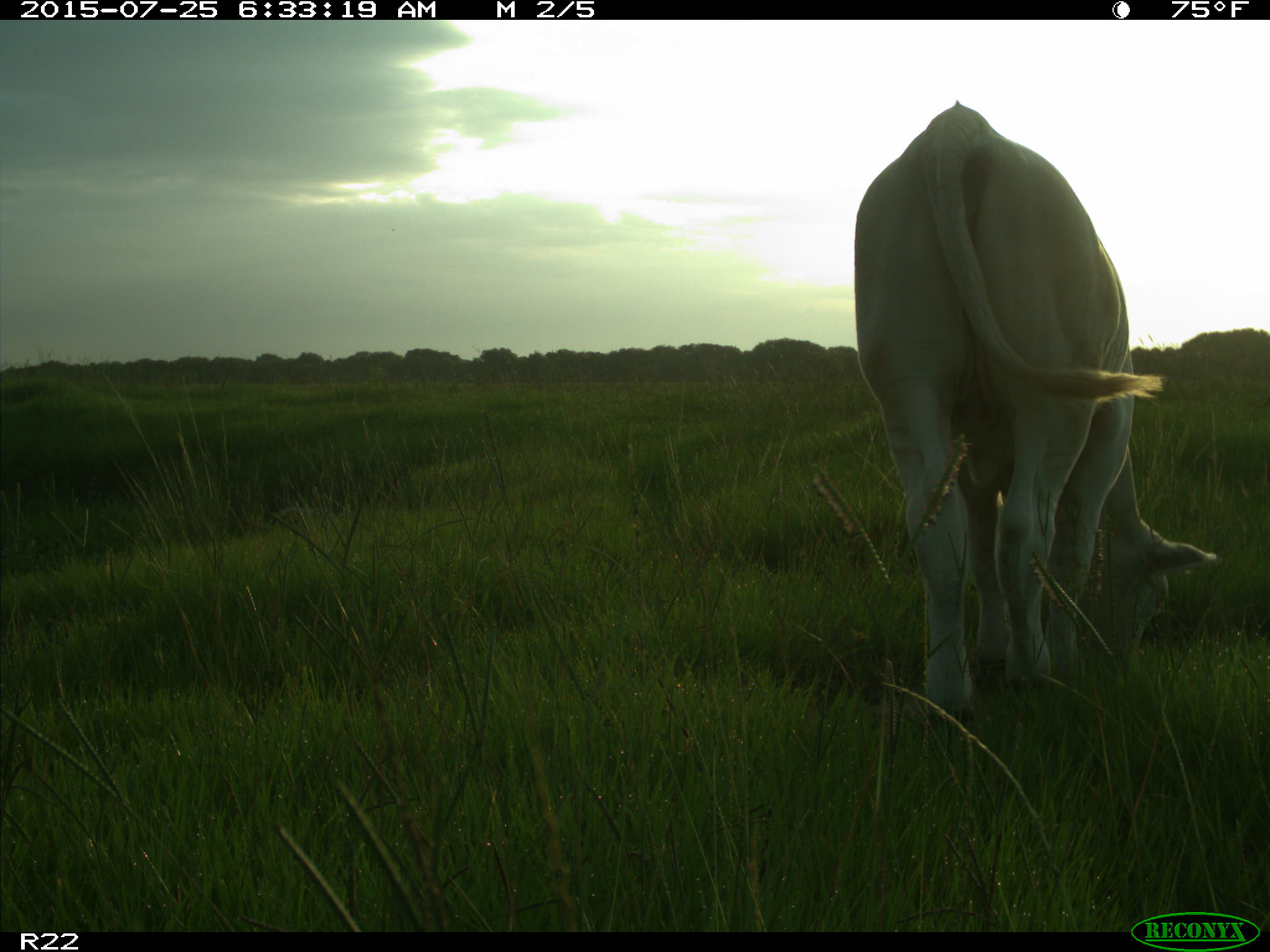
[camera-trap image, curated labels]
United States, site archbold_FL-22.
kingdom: Animalia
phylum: Chordata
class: Mammalia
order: Artiodactyla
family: Bovidae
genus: Bos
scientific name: Bos taurus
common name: domestic cow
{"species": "Bos taurus (domestic cow)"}